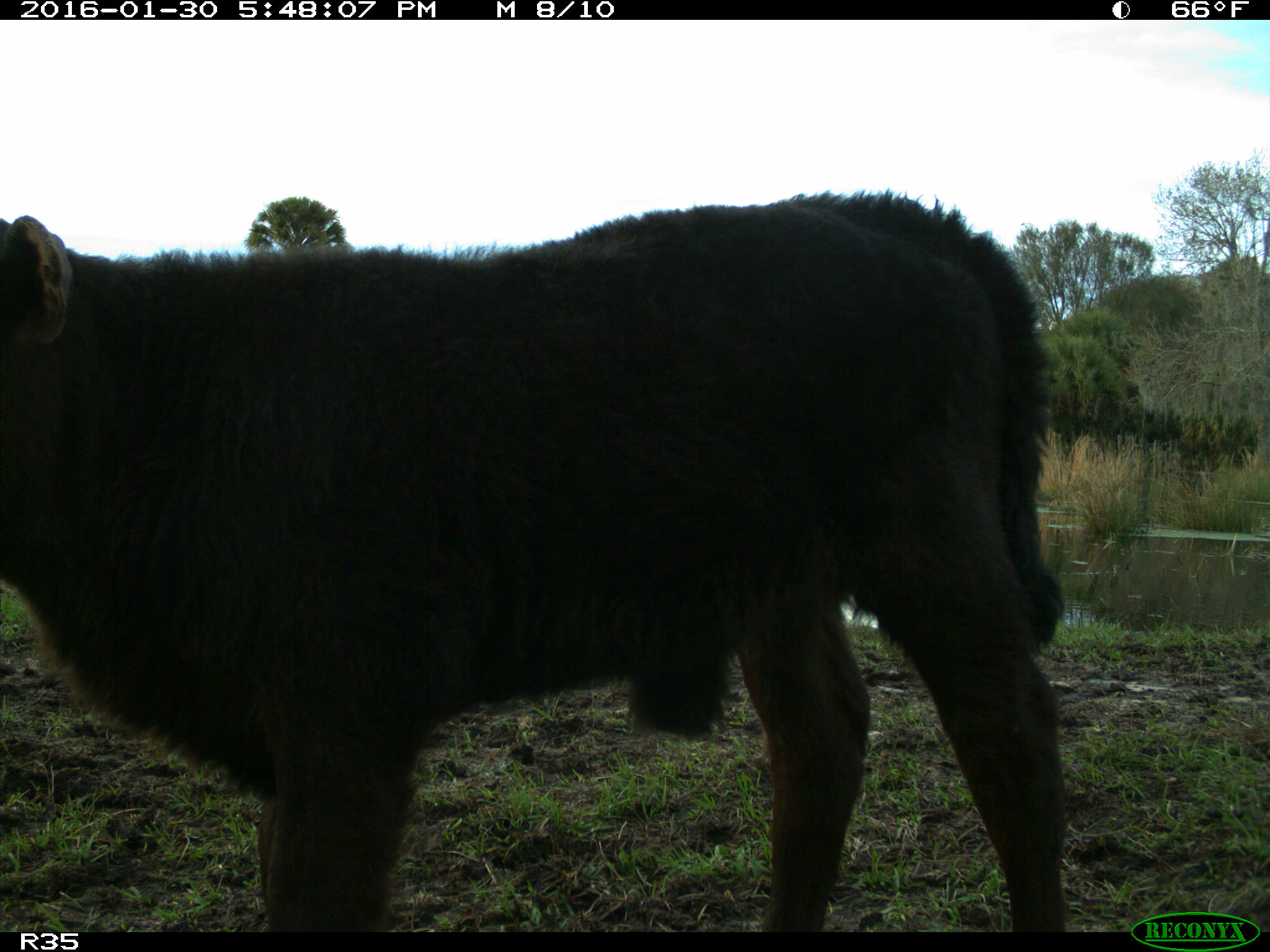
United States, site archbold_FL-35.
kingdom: Animalia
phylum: Chordata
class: Mammalia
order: Artiodactyla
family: Bovidae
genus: Bos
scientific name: Bos taurus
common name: domestic cow